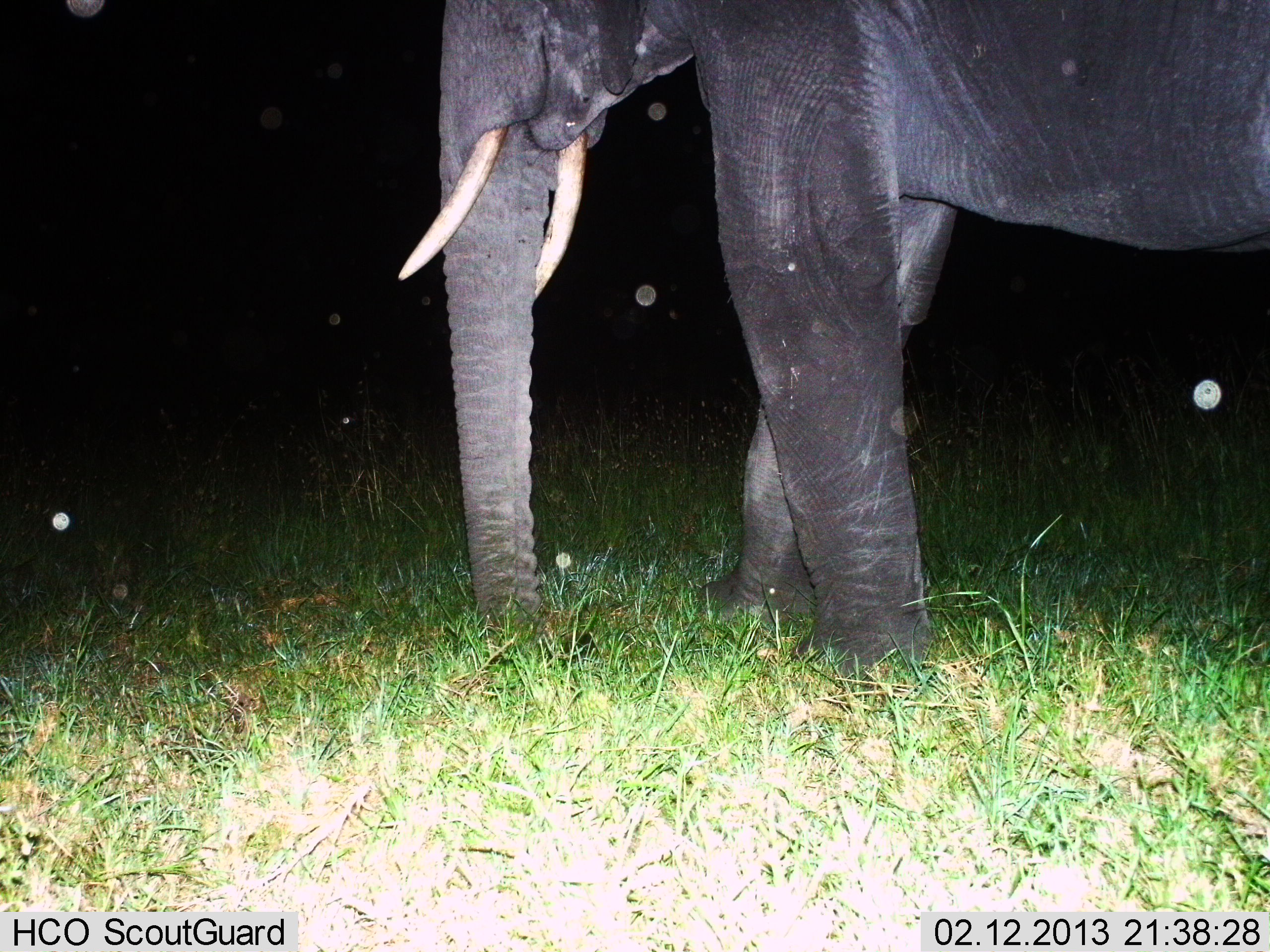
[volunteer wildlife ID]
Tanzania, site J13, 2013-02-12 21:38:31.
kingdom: Animalia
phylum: Chordata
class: Mammalia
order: Proboscidea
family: Elephantidae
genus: Loxodonta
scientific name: Loxodonta africana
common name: african bush elephant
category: elephant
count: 1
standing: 58%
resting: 4%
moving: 46%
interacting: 0%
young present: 0%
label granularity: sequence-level